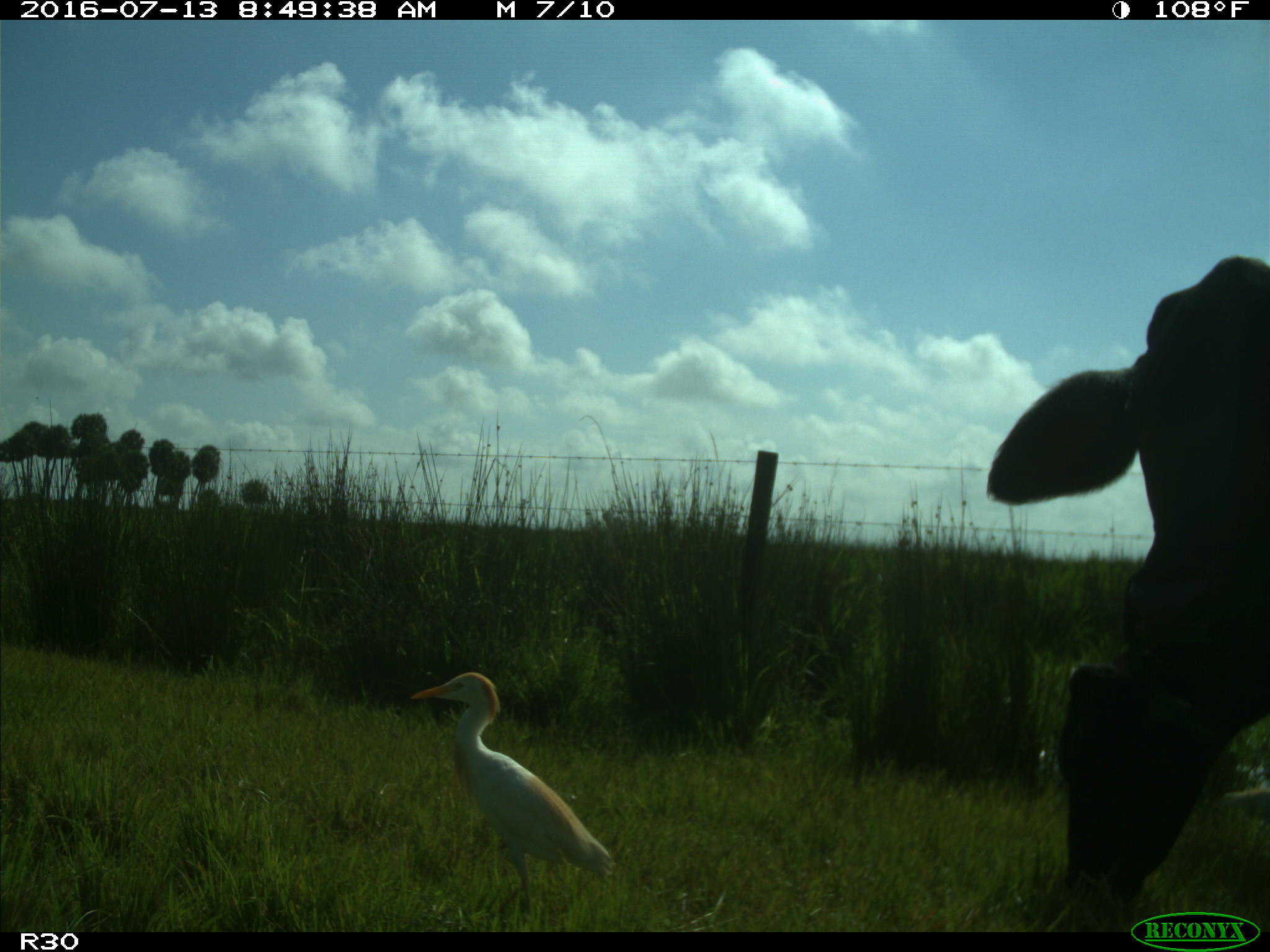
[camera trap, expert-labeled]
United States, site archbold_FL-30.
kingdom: Animalia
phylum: Chordata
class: Mammalia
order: Artiodactyla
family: Bovidae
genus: Bos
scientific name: Bos taurus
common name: domestic cow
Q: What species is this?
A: Bos taurus (domestic cow).